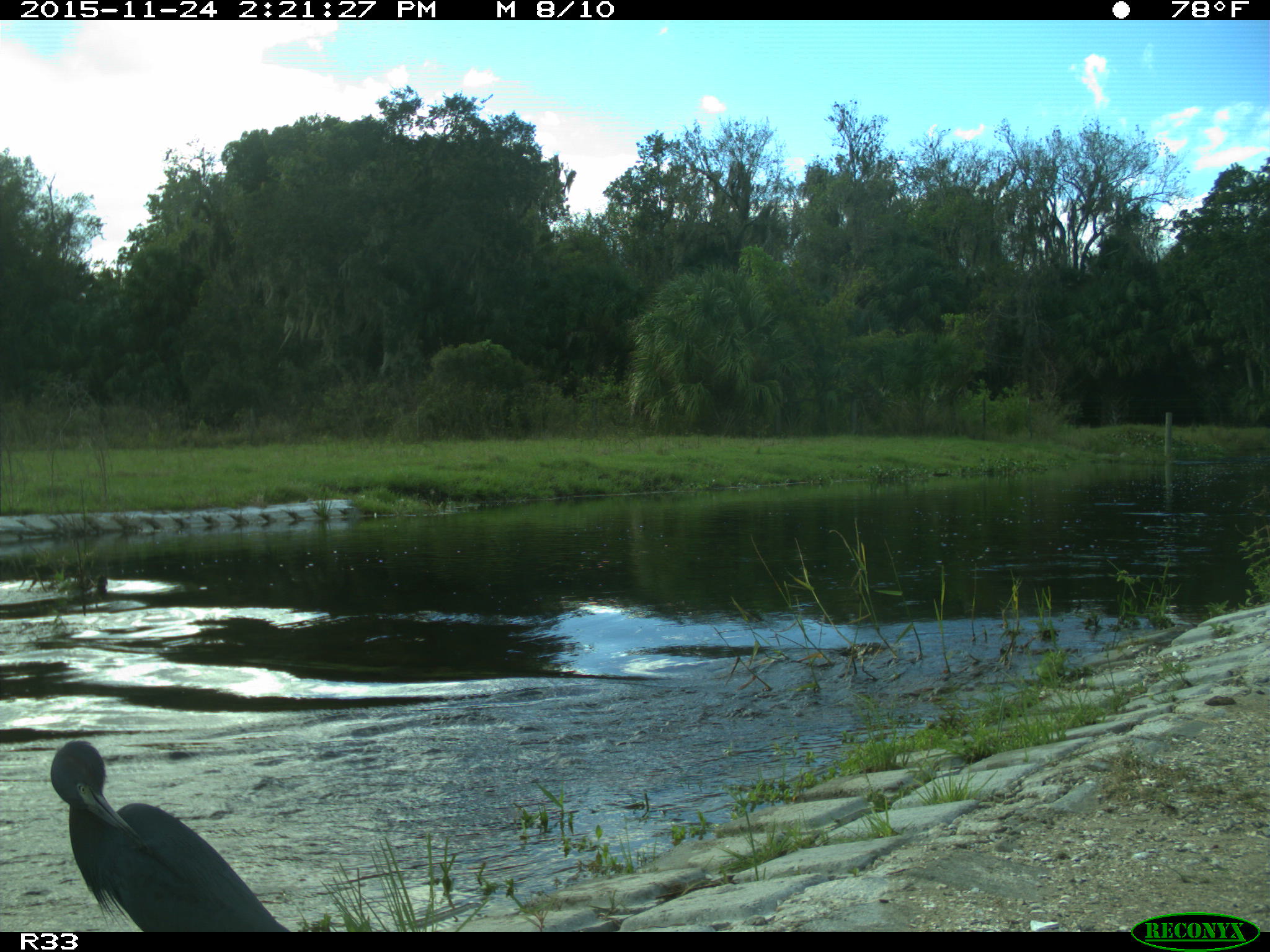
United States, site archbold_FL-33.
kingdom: Animalia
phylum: Chordata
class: Aves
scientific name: Aves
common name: birds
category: unidentified bird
Unidentified bird (birds) (Aves).